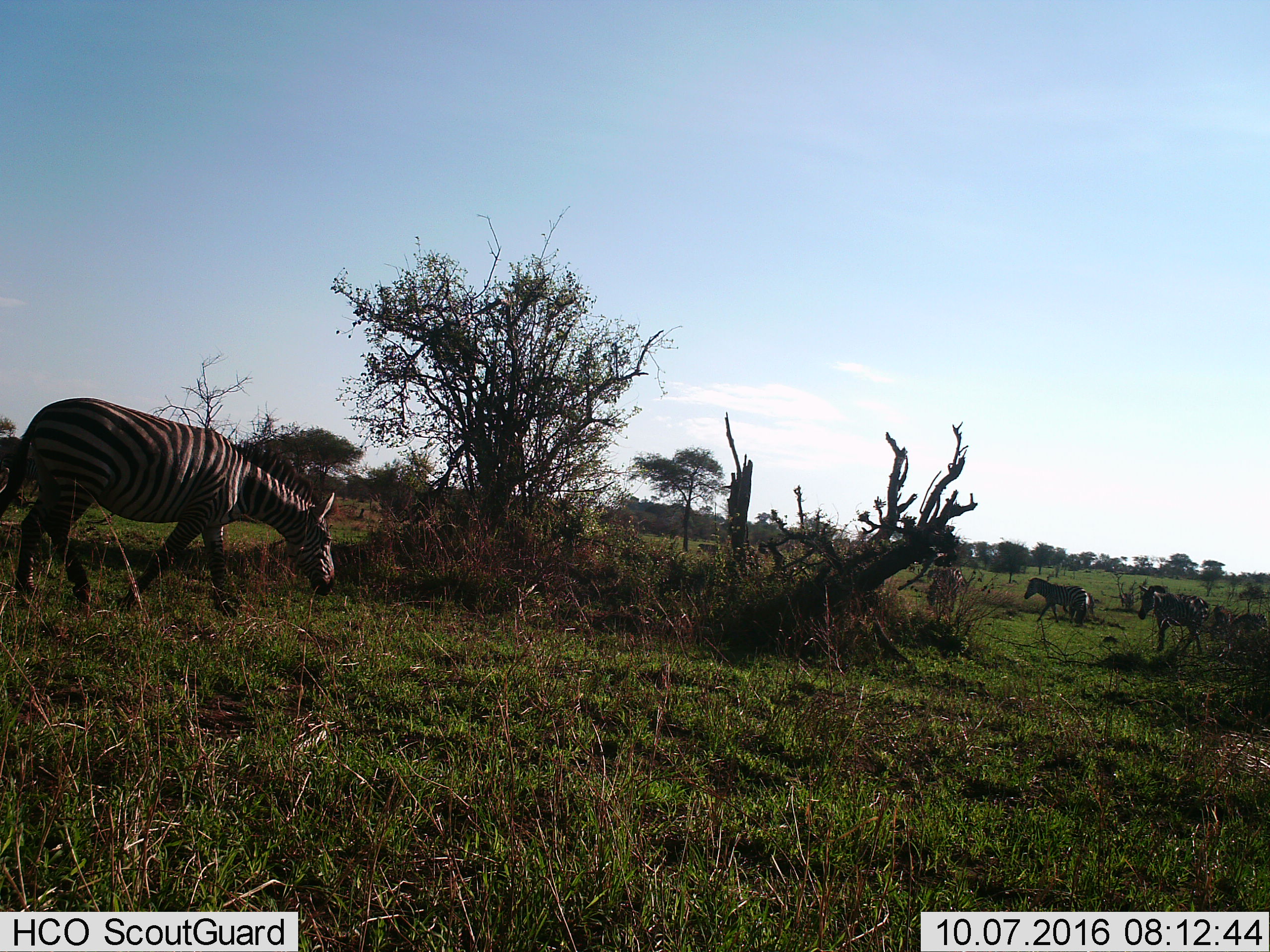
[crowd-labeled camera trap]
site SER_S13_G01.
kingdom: Animalia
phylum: Chordata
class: Mammalia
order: Perissodactyla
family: Equidae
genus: Equus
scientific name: Equus quagga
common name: plains zebra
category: zebraplains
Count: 3.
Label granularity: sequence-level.